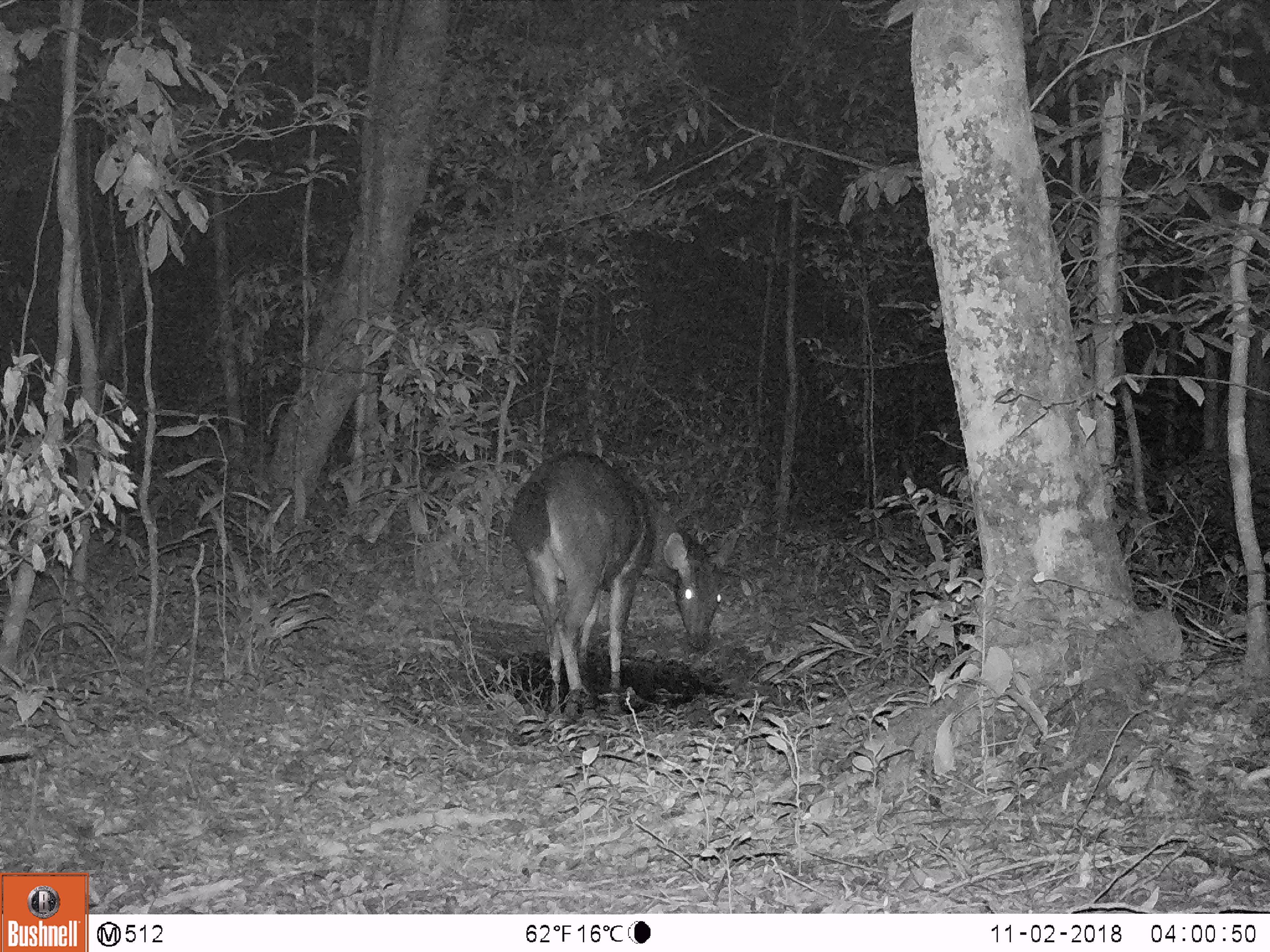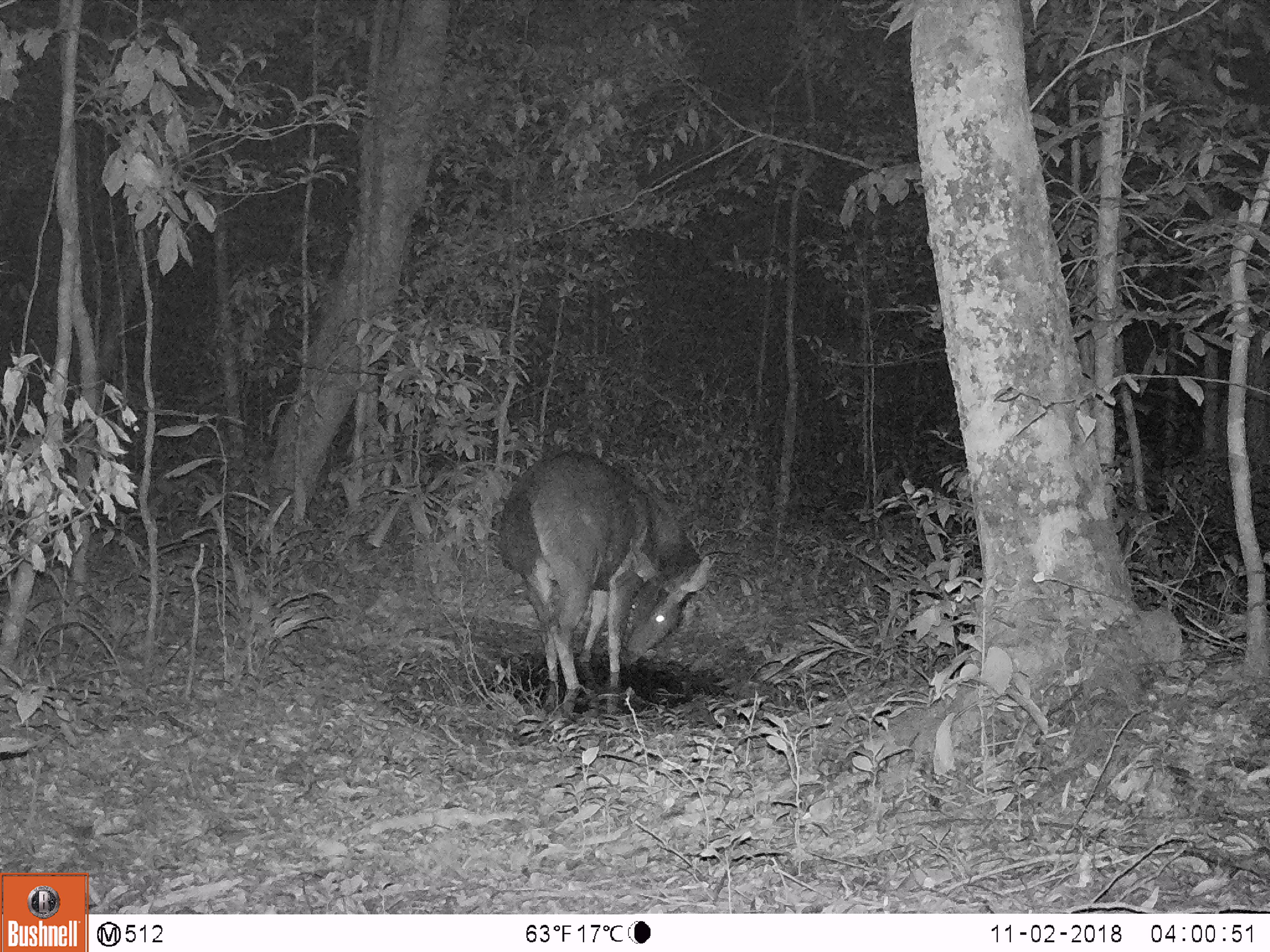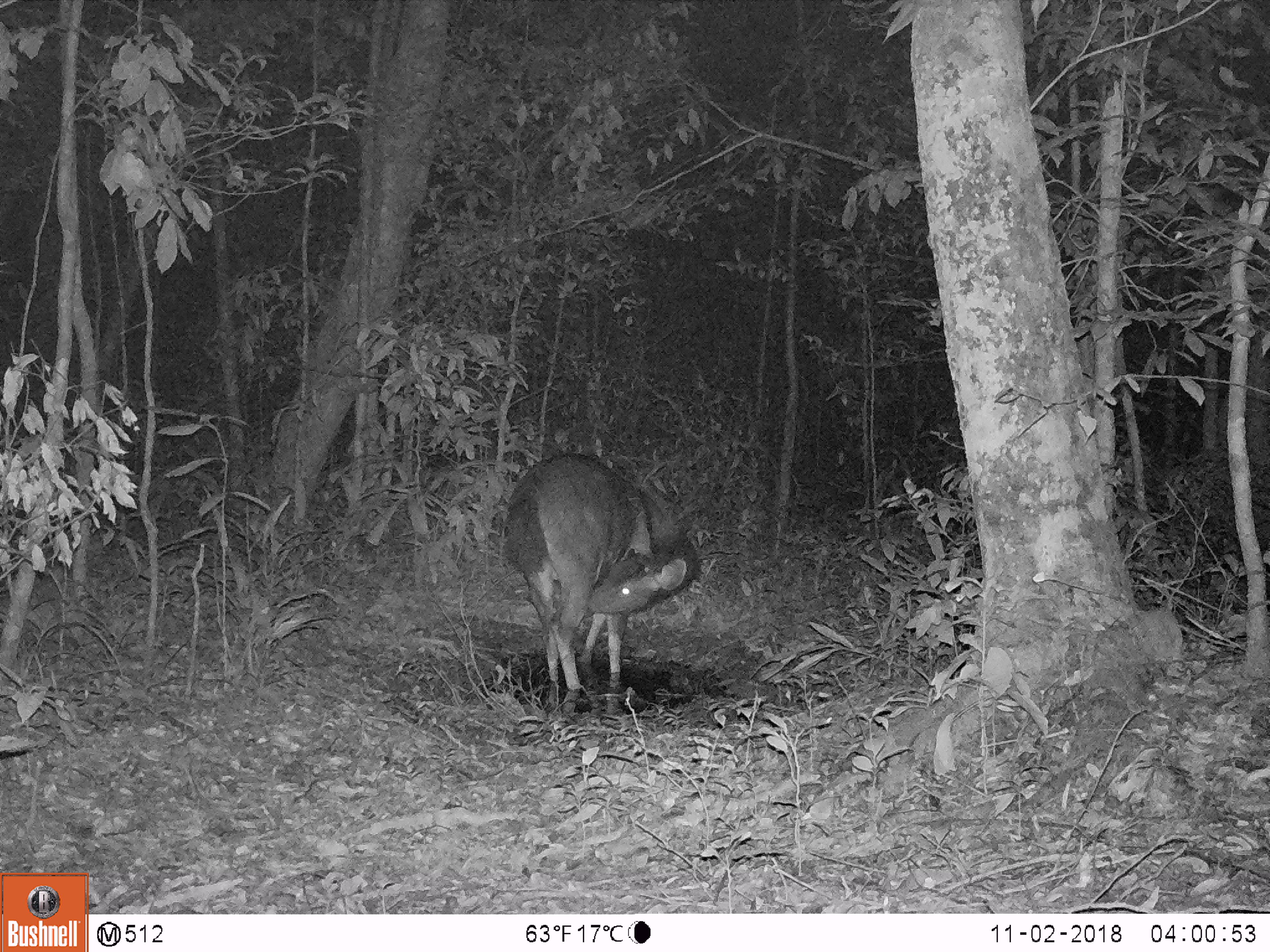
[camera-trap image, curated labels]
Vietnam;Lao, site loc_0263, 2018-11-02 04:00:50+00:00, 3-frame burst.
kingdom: Animalia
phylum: Chordata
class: Mammalia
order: Artiodactyla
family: Cervidae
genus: Rusa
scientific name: Rusa unicolor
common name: sambar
Sambar (Rusa unicolor). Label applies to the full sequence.